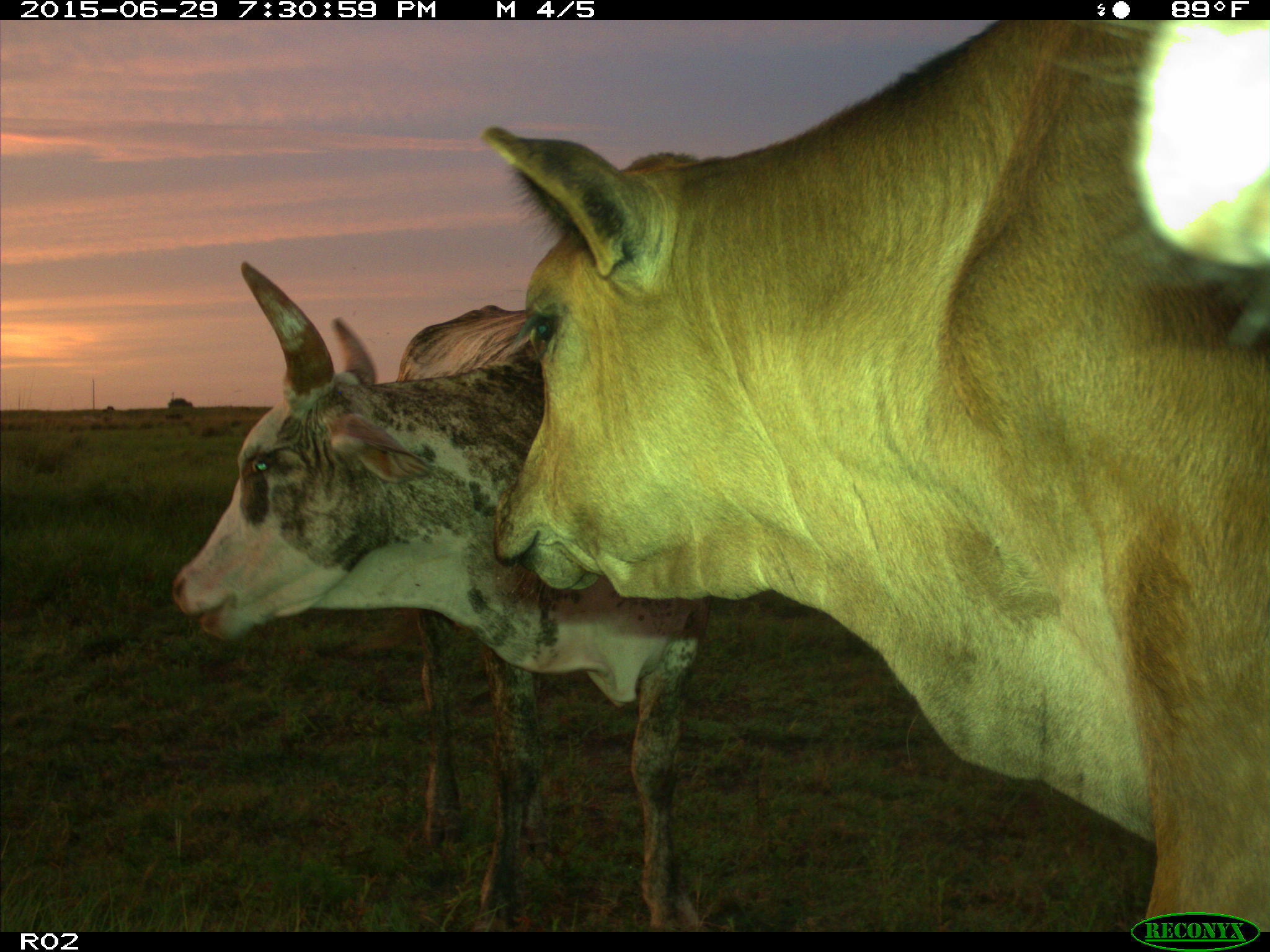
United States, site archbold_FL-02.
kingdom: Animalia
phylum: Chordata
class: Mammalia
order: Artiodactyla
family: Bovidae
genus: Bos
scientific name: Bos taurus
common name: domestic cow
Bos taurus (domestic cow).